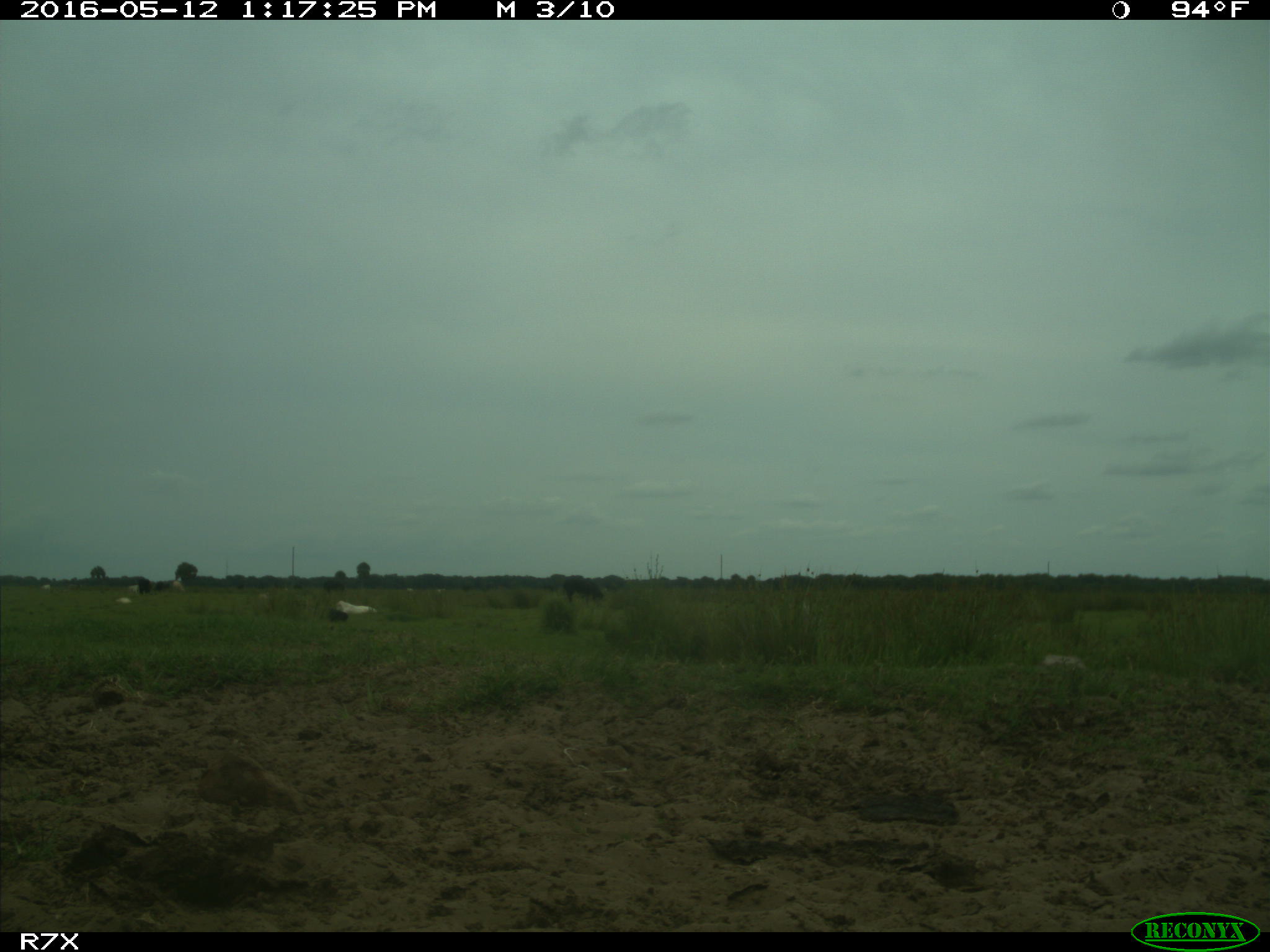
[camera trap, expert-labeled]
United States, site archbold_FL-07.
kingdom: Animalia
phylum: Chordata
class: Mammalia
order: Artiodactyla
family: Bovidae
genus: Bos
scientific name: Bos taurus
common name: domestic cow